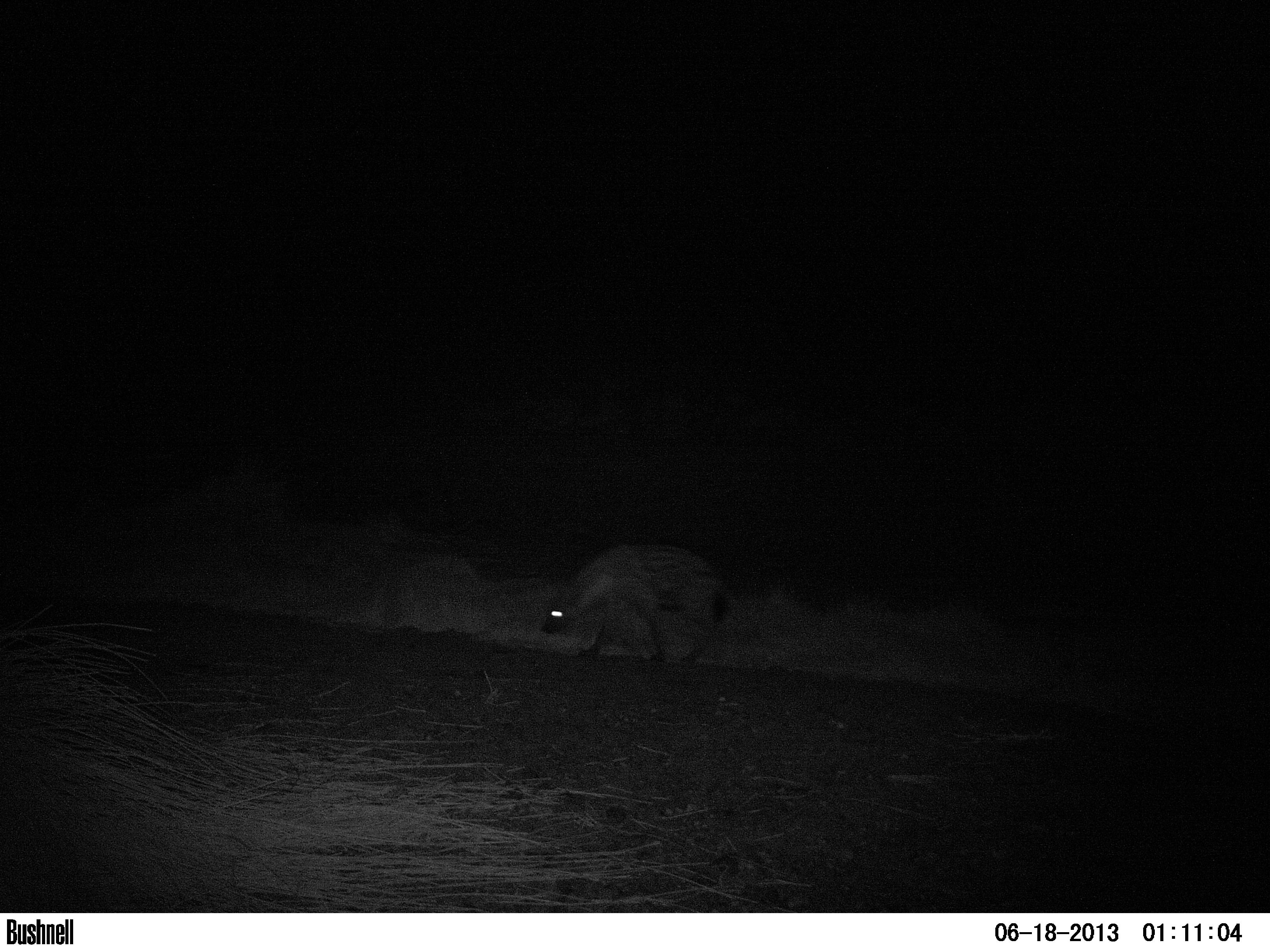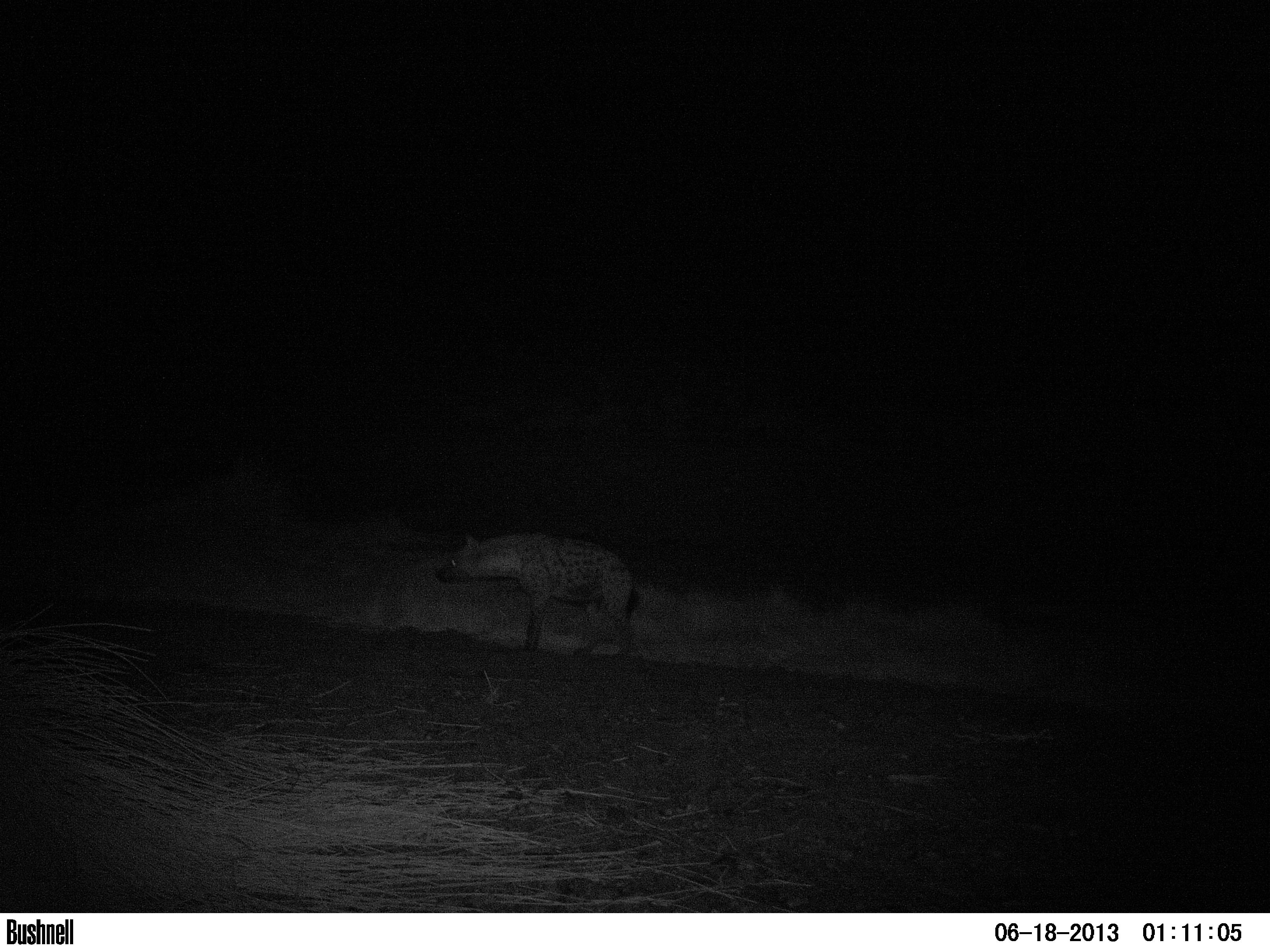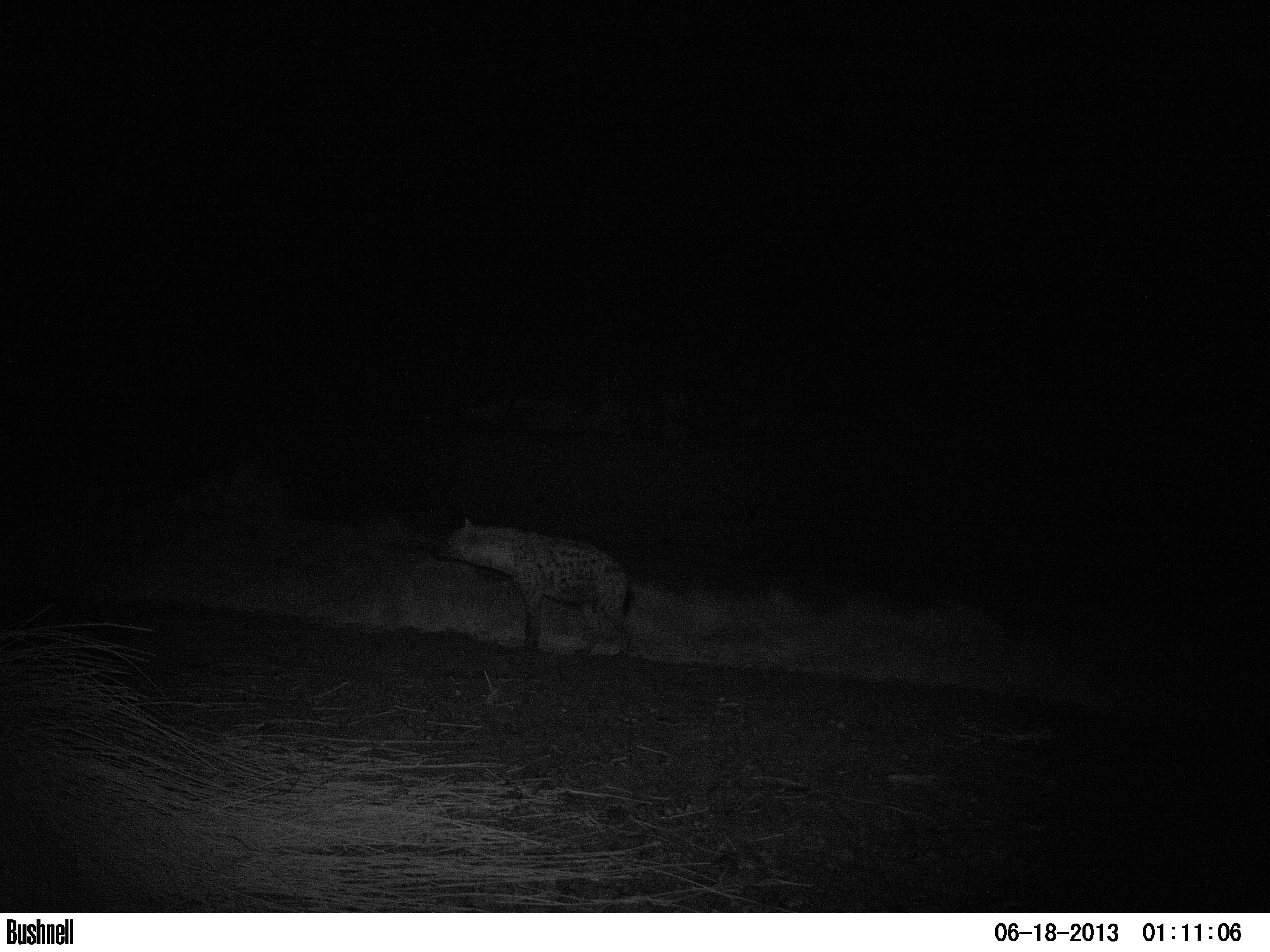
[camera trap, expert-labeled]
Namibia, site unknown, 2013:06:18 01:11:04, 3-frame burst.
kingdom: Animalia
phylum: Chordata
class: Mammalia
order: Carnivora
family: Hyaenidae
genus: Crocuta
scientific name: Crocuta crocuta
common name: spotted hyena